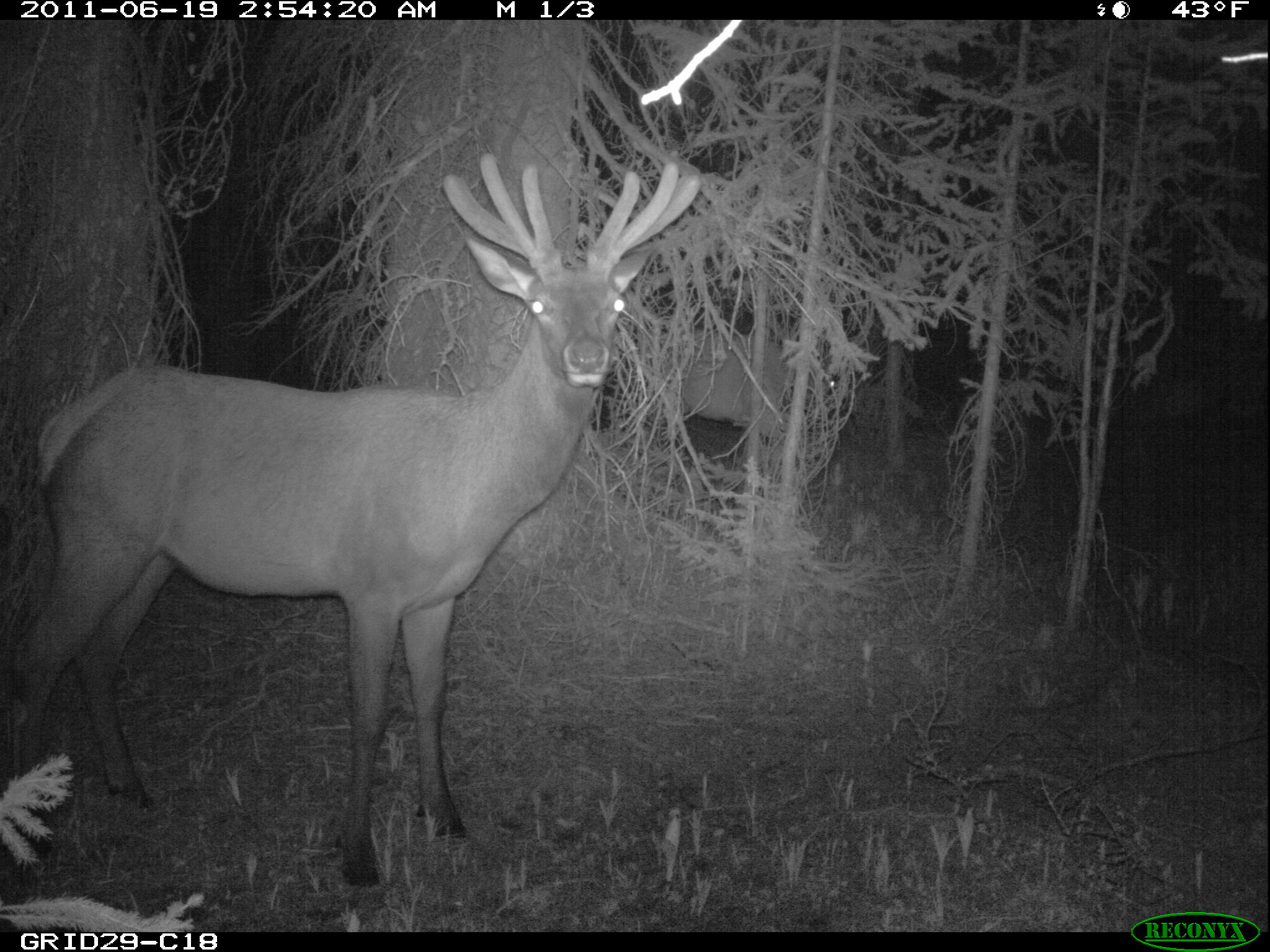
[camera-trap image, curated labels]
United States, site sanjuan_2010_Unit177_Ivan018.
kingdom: Animalia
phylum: Chordata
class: Mammalia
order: Artiodactyla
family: Cervidae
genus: Cervus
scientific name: Cervus elaphus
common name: red deer